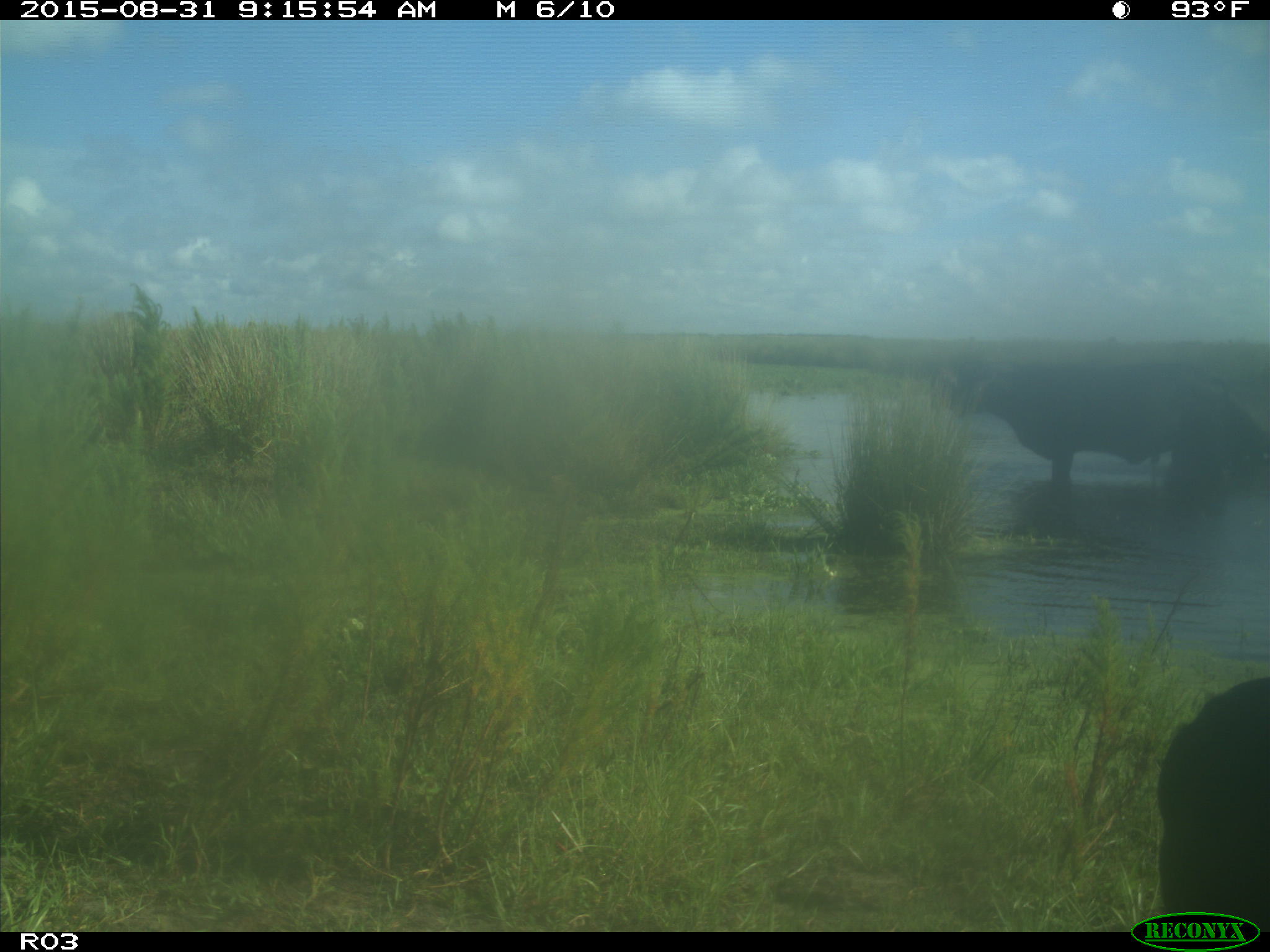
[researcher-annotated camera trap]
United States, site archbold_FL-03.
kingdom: Animalia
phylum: Chordata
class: Mammalia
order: Artiodactyla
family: Bovidae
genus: Bos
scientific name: Bos taurus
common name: domestic cow